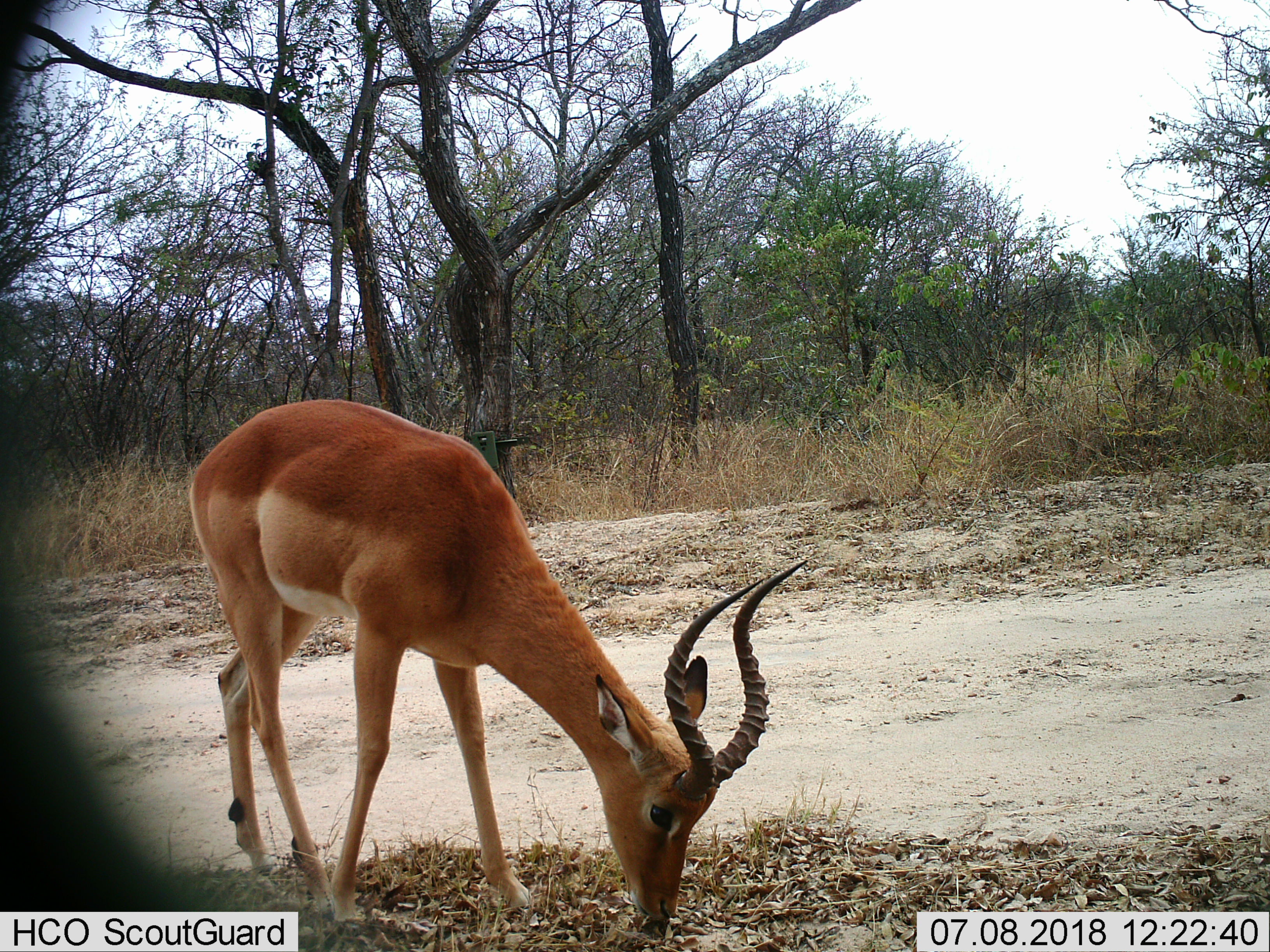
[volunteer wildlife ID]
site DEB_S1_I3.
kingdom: Animalia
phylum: Chordata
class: Mammalia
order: Artiodactyla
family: Bovidae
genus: Aepyceros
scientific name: Aepyceros melampus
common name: impala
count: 1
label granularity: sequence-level